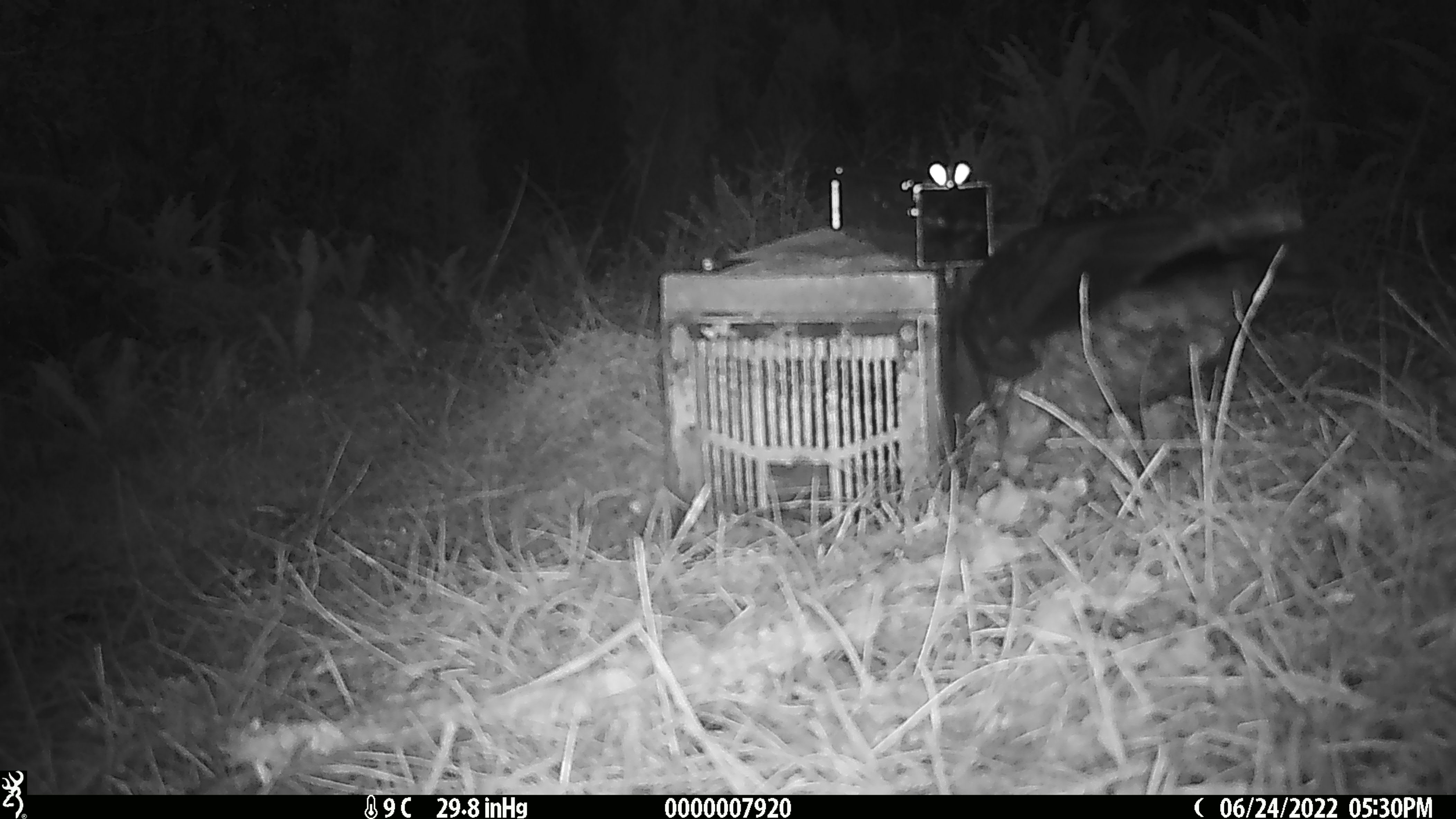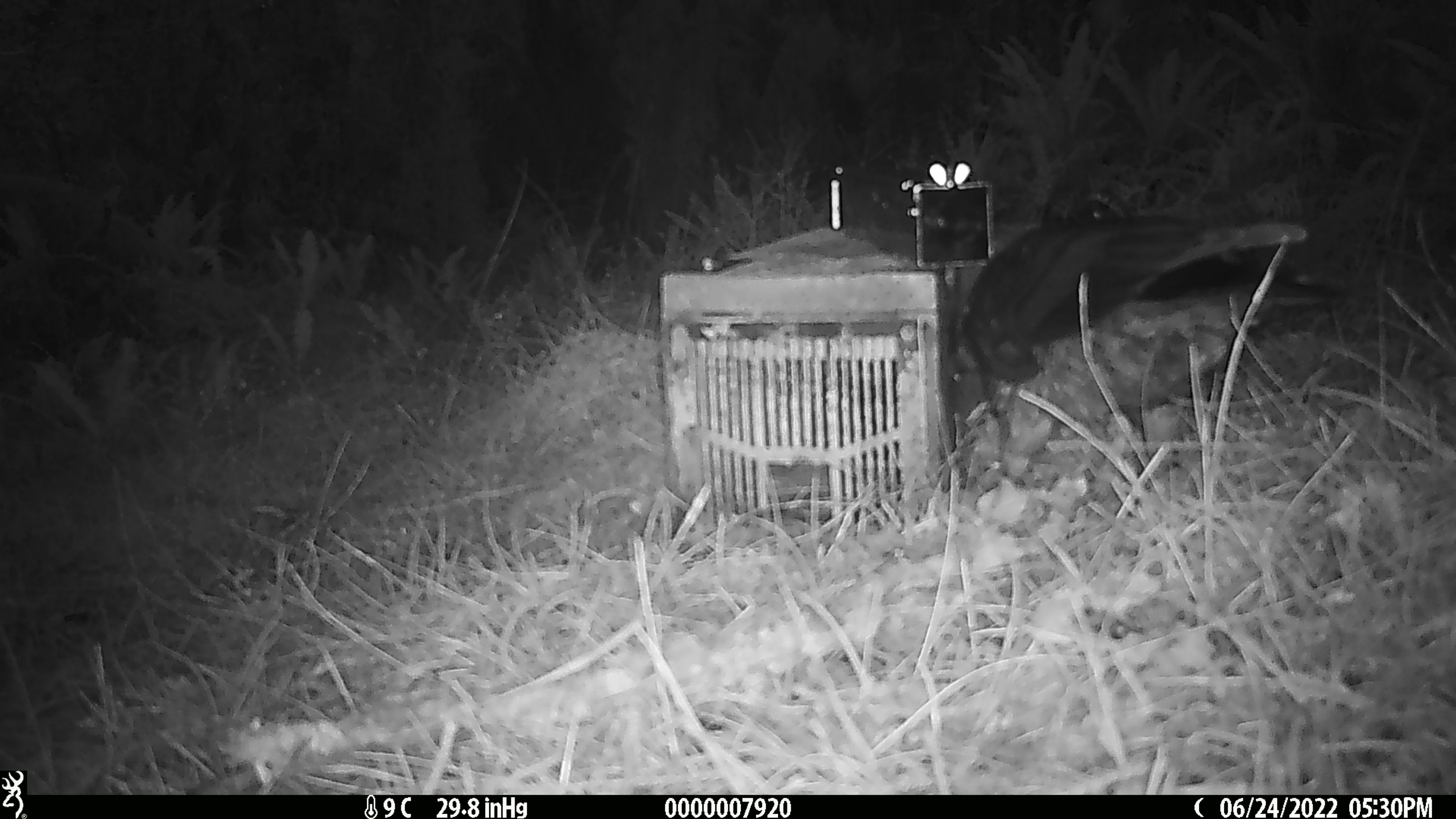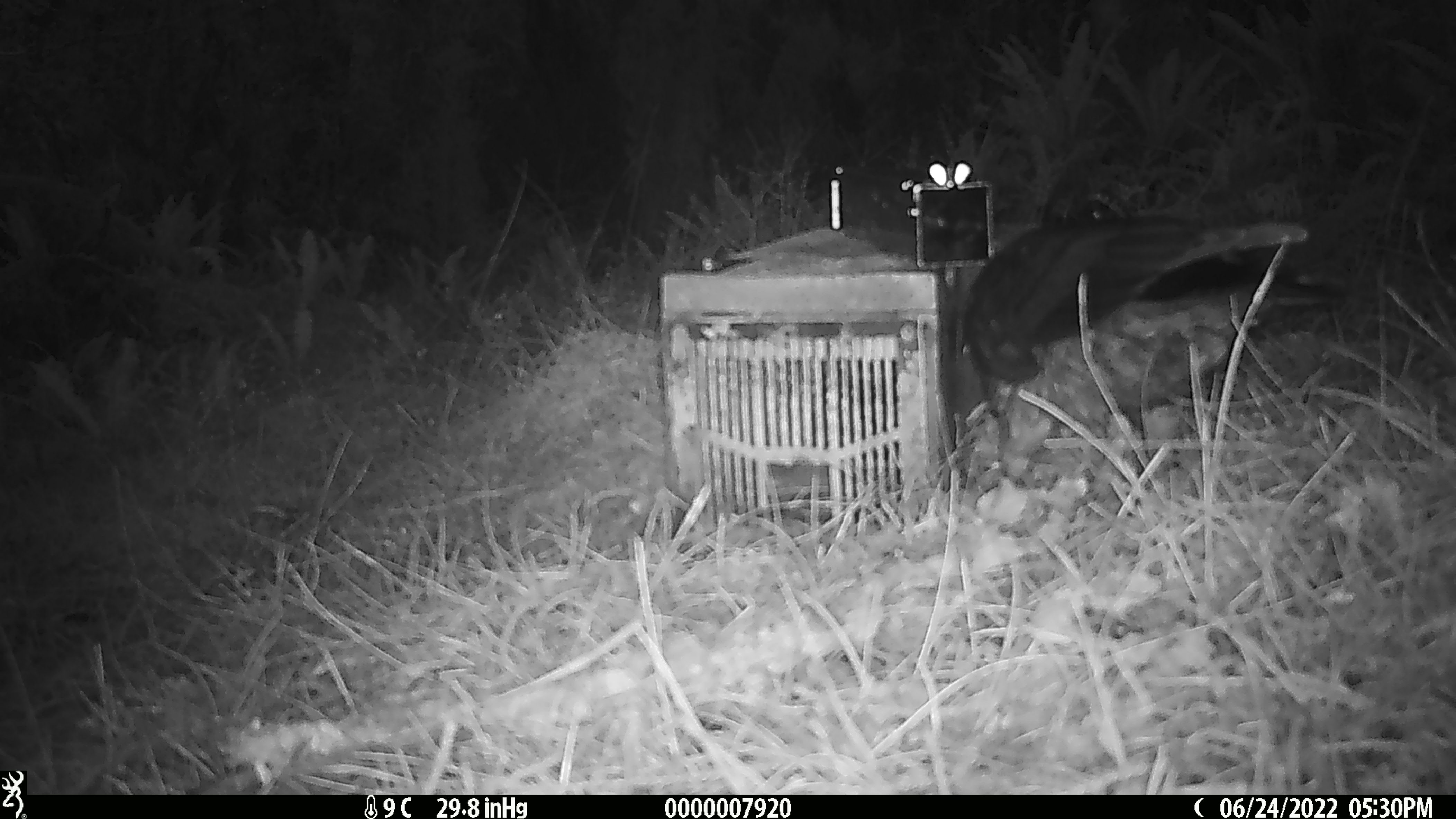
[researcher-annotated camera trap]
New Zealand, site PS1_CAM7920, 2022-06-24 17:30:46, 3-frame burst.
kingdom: Animalia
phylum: Chordata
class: Aves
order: Psittaciformes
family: Strigopidae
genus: Nestor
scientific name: Nestor notabilis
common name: kea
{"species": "kea (Nestor notabilis)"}